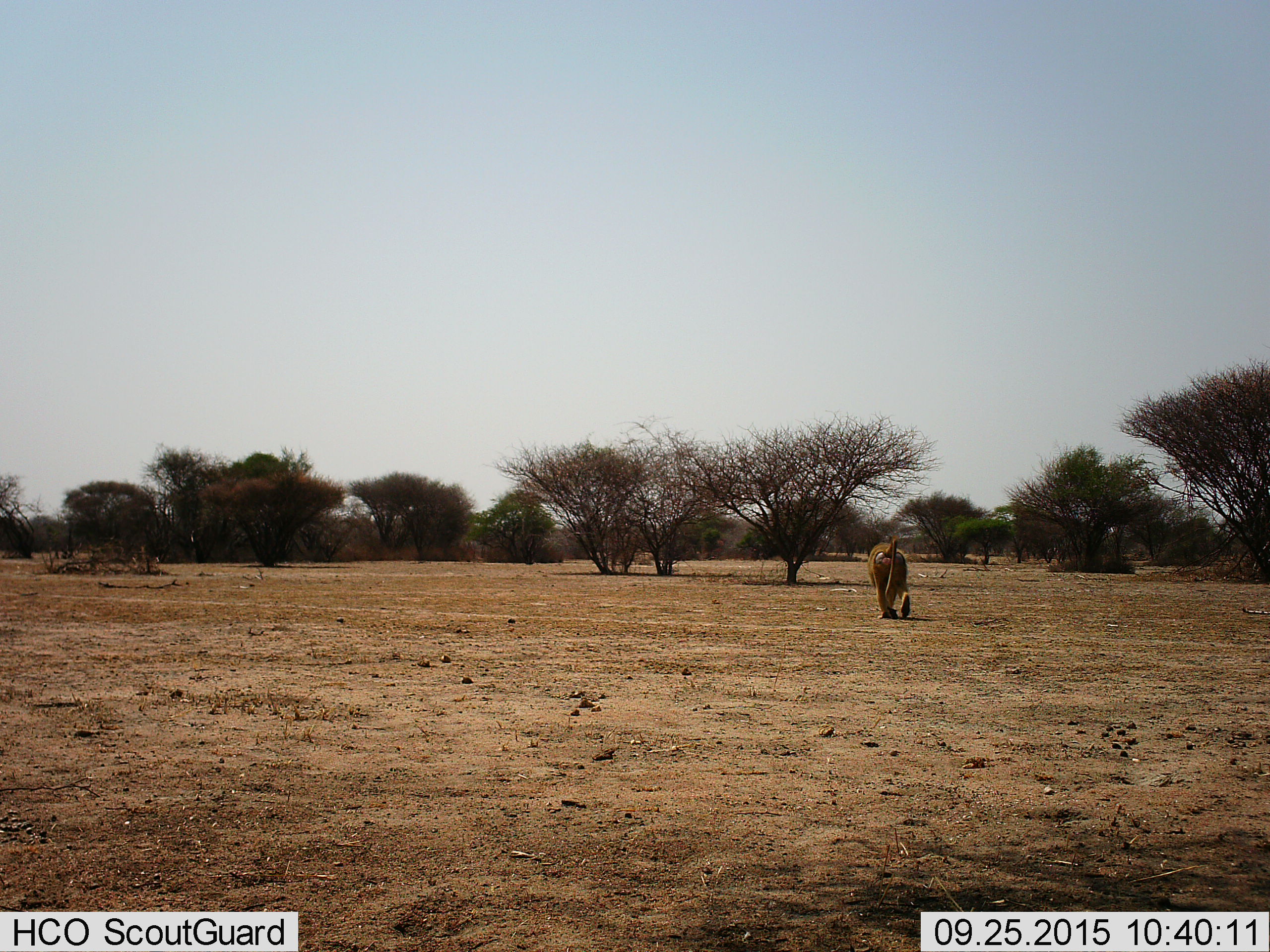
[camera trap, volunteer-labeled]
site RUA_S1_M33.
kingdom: Animalia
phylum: Chordata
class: Mammalia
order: Primates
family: Cercopithecidae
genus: Papio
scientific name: Papio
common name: baboon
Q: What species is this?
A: Baboon (Papio).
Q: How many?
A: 1.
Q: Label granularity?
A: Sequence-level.